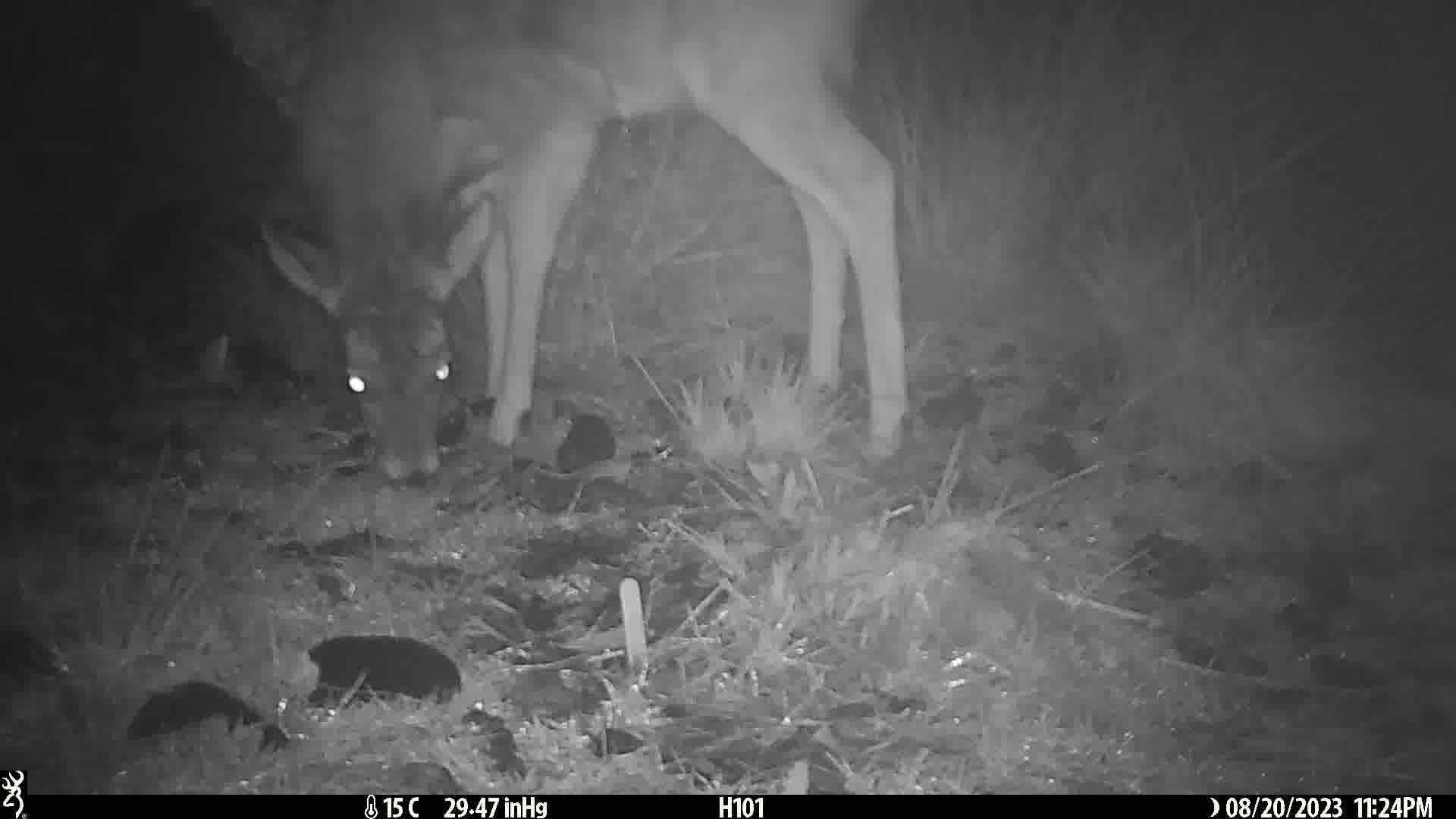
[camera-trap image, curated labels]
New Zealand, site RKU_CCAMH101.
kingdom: Animalia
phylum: Chordata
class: Mammalia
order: Artiodactyla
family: Cervidae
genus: Odocoileus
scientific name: Odocoileus virginianus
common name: white-tailed deer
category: white tailed deer